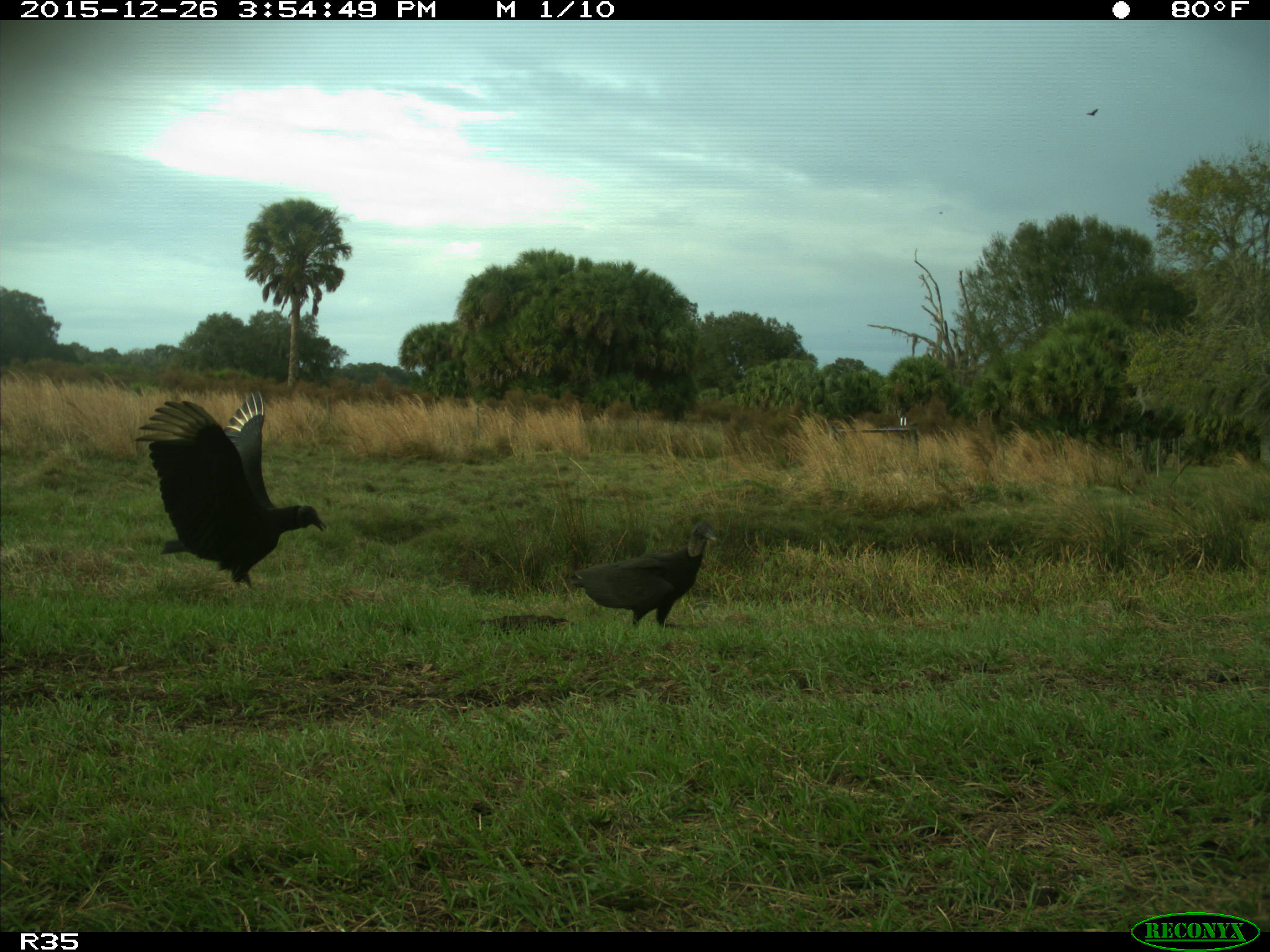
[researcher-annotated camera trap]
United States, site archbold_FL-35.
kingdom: Animalia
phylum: Chordata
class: Aves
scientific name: Aves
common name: birds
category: unidentified bird